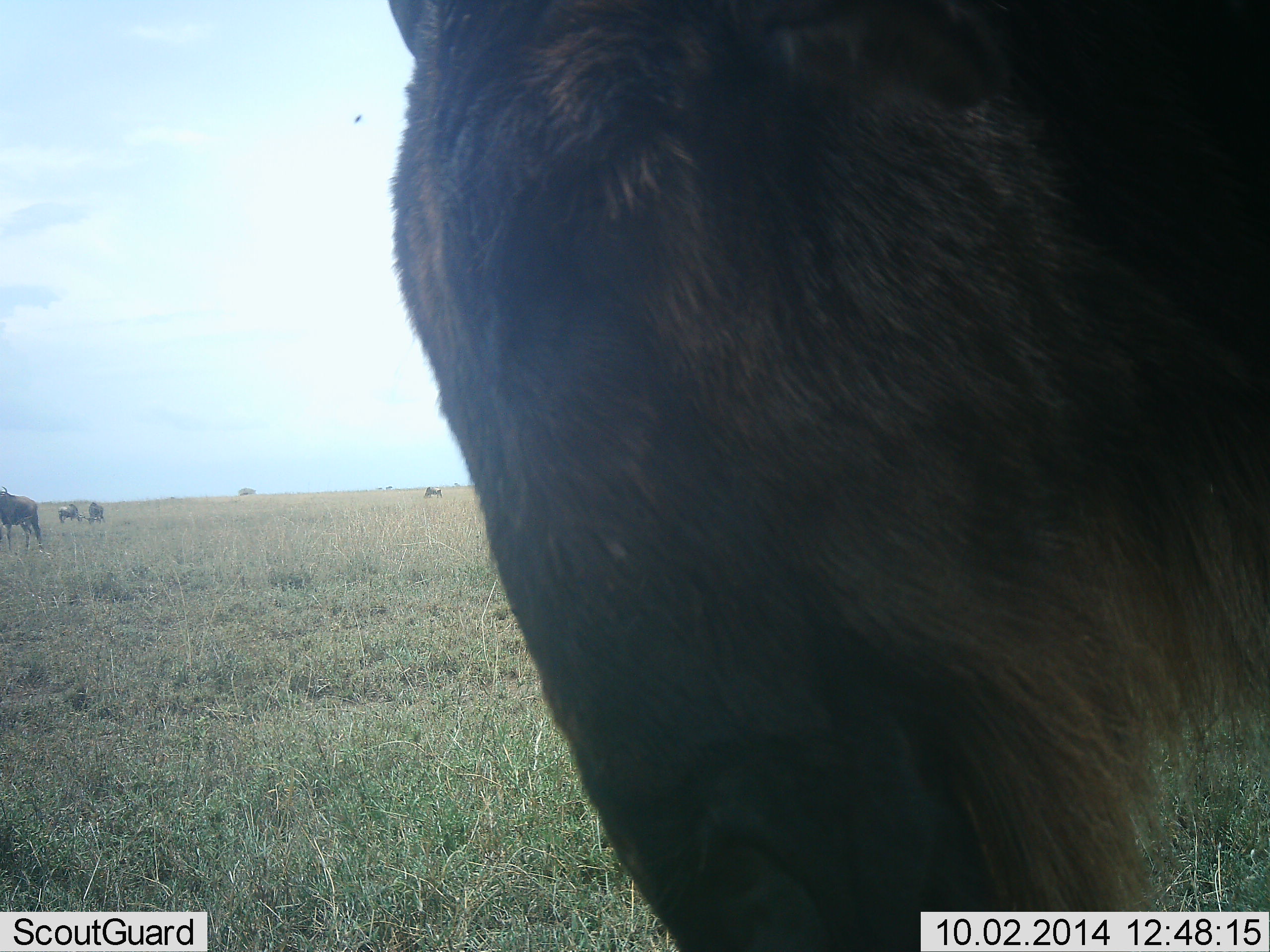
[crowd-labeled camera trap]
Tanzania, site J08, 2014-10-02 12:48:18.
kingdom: Animalia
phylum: Chordata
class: Mammalia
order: Artiodactyla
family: Bovidae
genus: Connochaetes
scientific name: Connochaetes taurinus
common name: blue wildebeest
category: wildebeest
Wildebeest (blue wildebeest) (Connochaetes taurinus), count 5. Behavior (volunteer vote fractions): standing 80%, resting 10%, moving 0%, interacting 0%. Young present (vote fraction): 0%. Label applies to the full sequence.